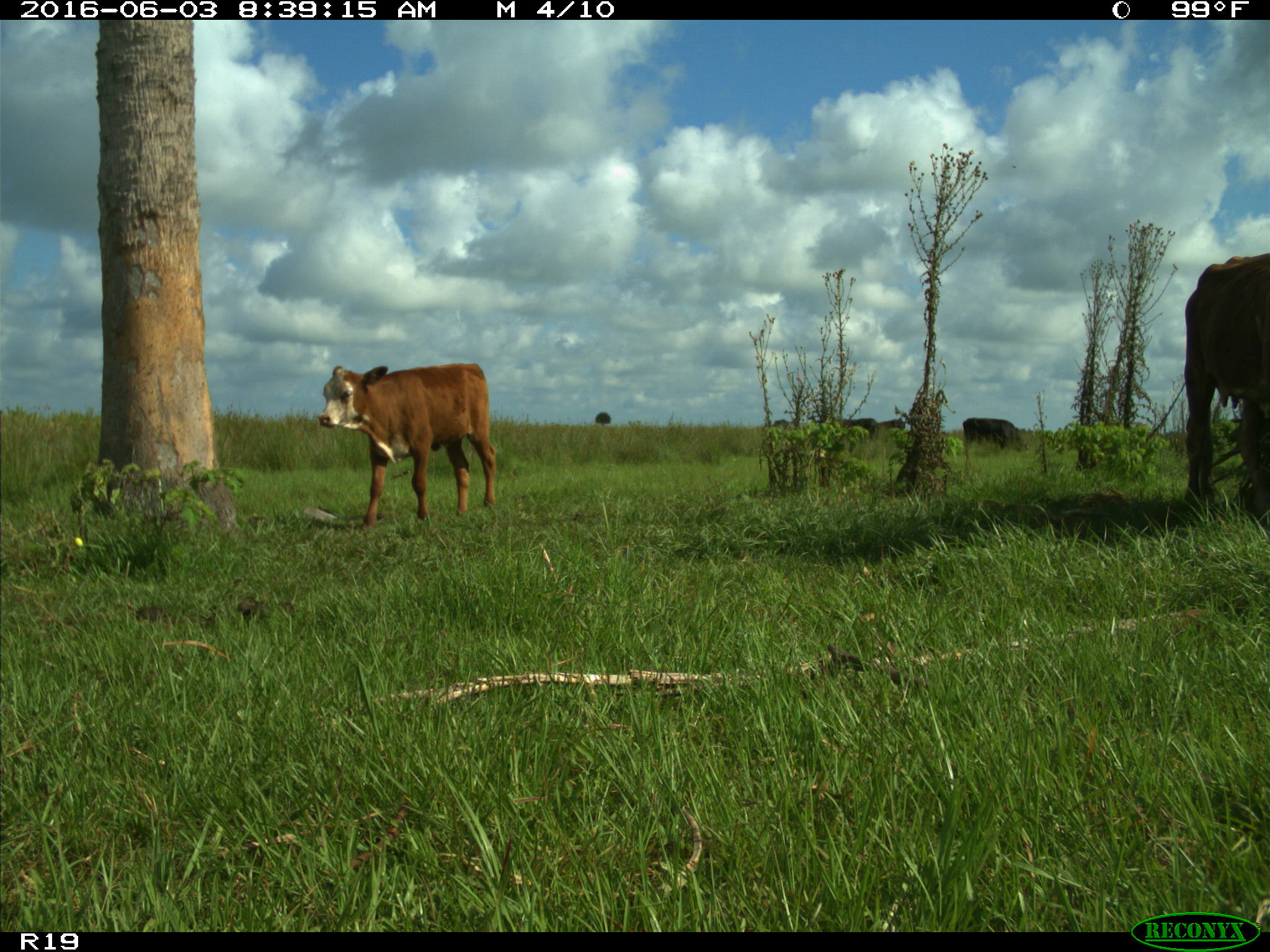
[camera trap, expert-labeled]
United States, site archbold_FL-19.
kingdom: Animalia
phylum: Chordata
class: Mammalia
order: Artiodactyla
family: Bovidae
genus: Bos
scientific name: Bos taurus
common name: domestic cow